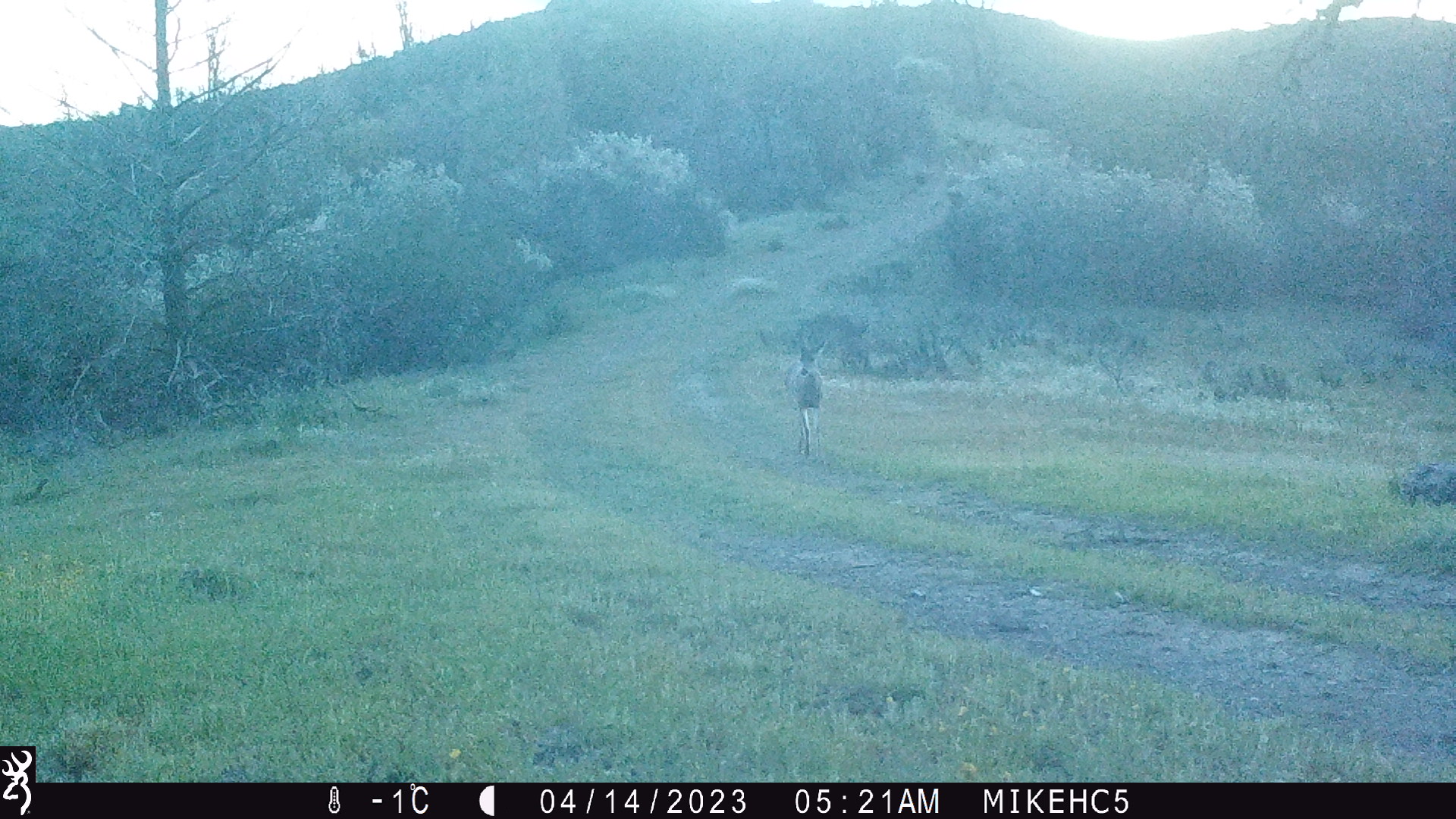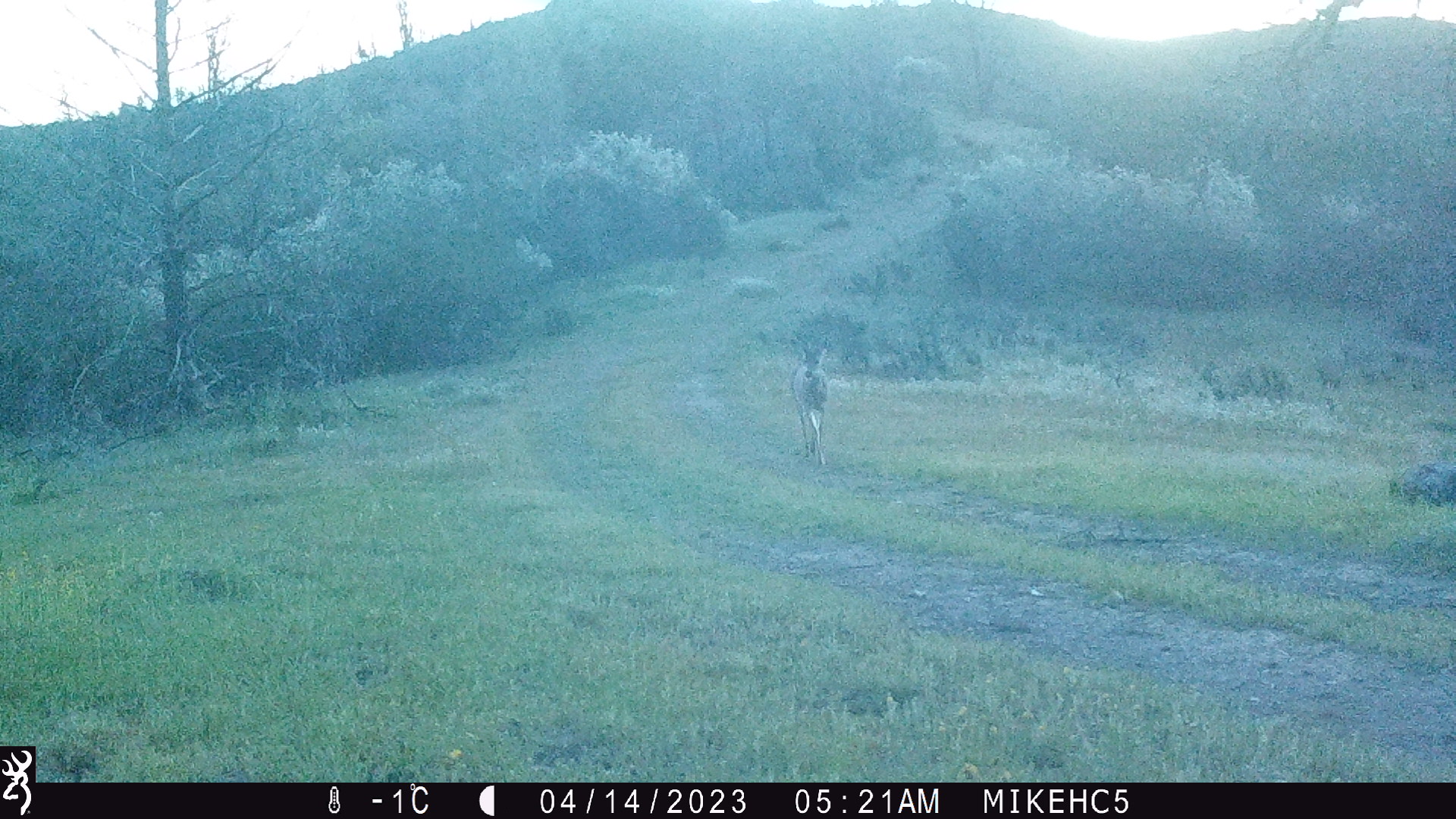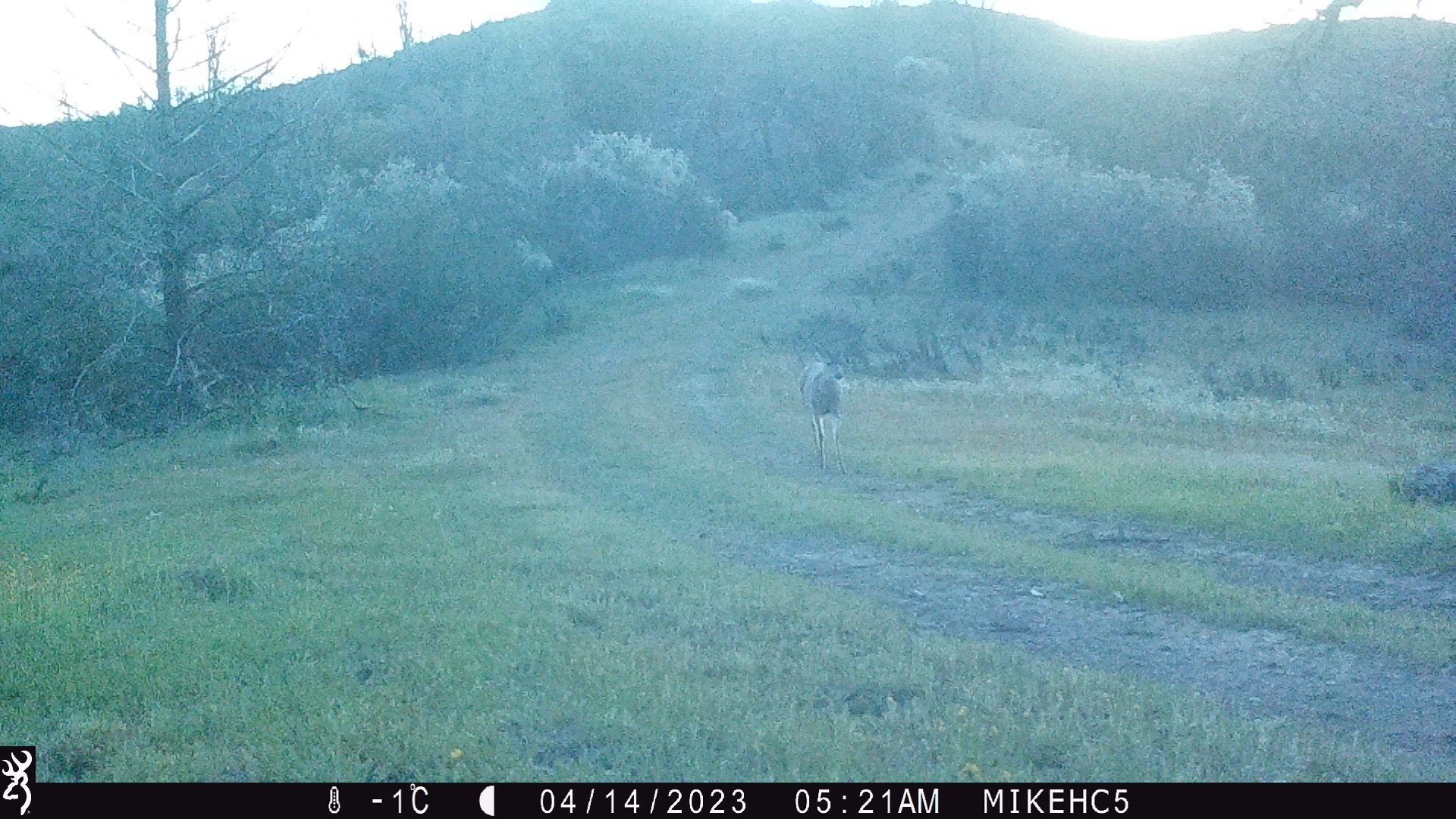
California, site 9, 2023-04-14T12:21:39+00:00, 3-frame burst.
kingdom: Animalia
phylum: Chordata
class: Mammalia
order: Artiodactyla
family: Cervidae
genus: Odocoileus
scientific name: Odocoileus hemionus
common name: mule deer